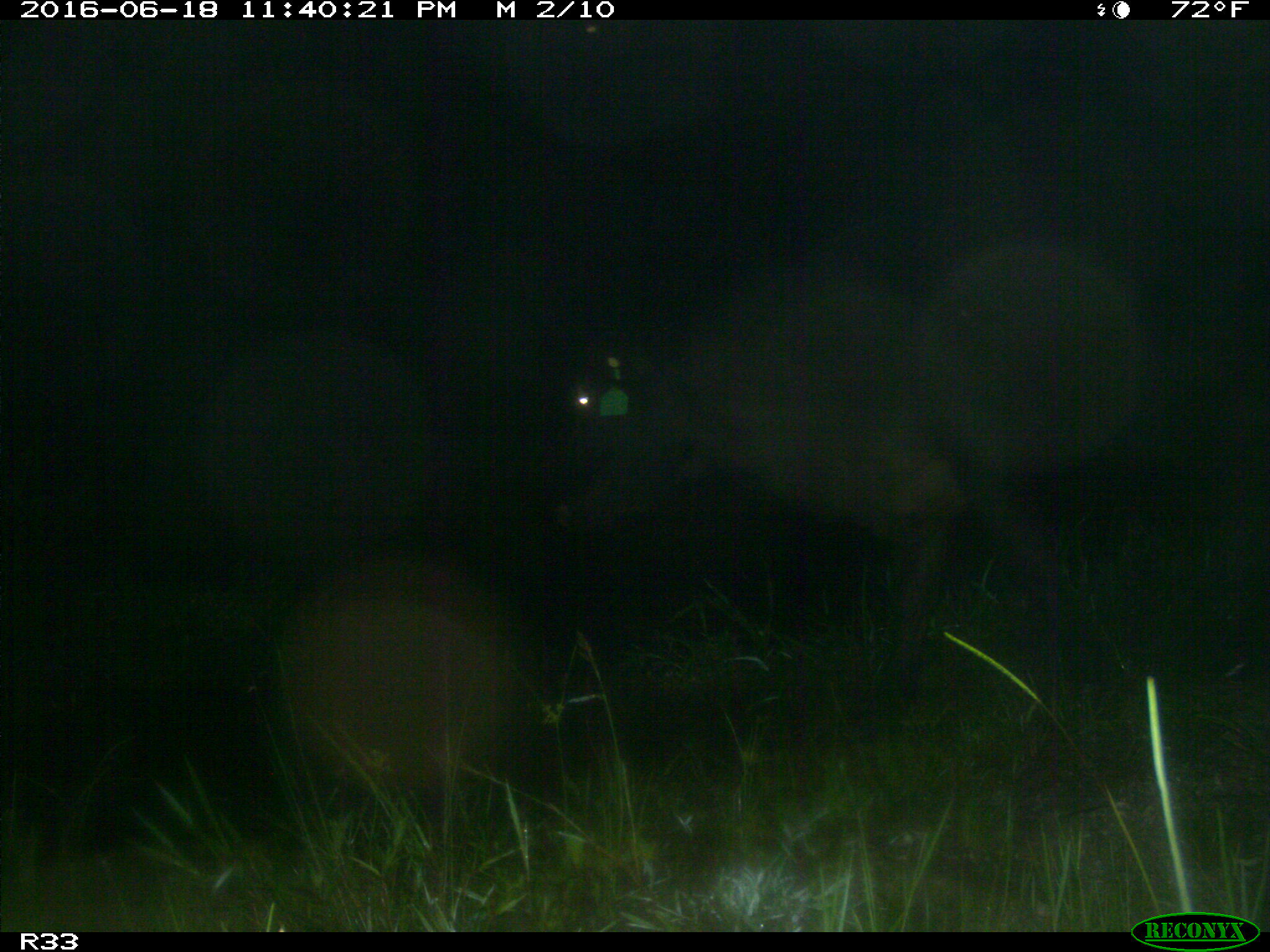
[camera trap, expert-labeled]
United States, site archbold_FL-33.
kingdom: Animalia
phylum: Chordata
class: Mammalia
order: Artiodactyla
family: Bovidae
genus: Bos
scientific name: Bos taurus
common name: domestic cow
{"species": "Bos taurus (domestic cow)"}